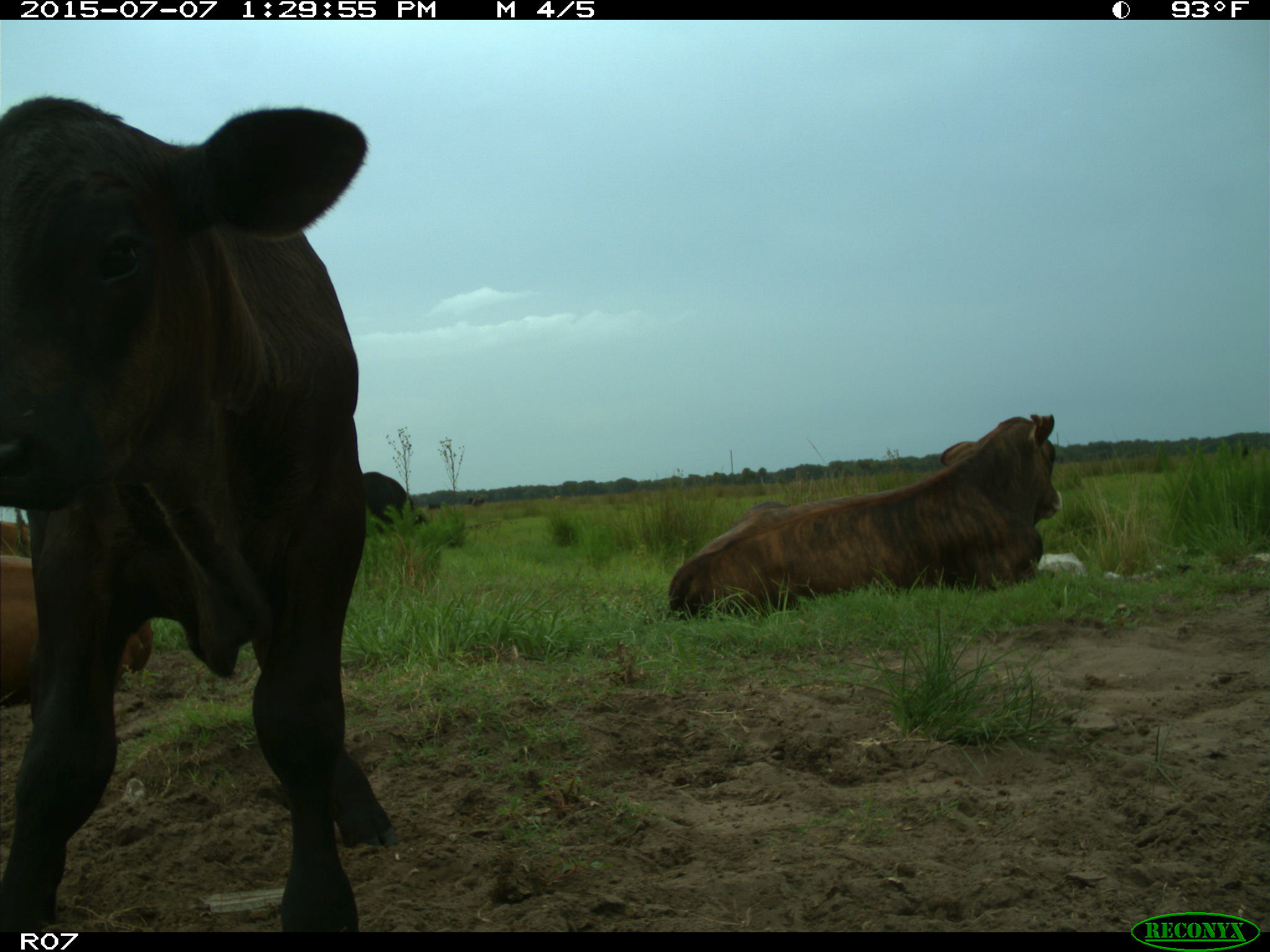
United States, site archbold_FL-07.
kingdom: Animalia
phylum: Chordata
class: Mammalia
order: Artiodactyla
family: Bovidae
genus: Bos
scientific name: Bos taurus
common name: domestic cow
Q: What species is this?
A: Bos taurus (domestic cow).